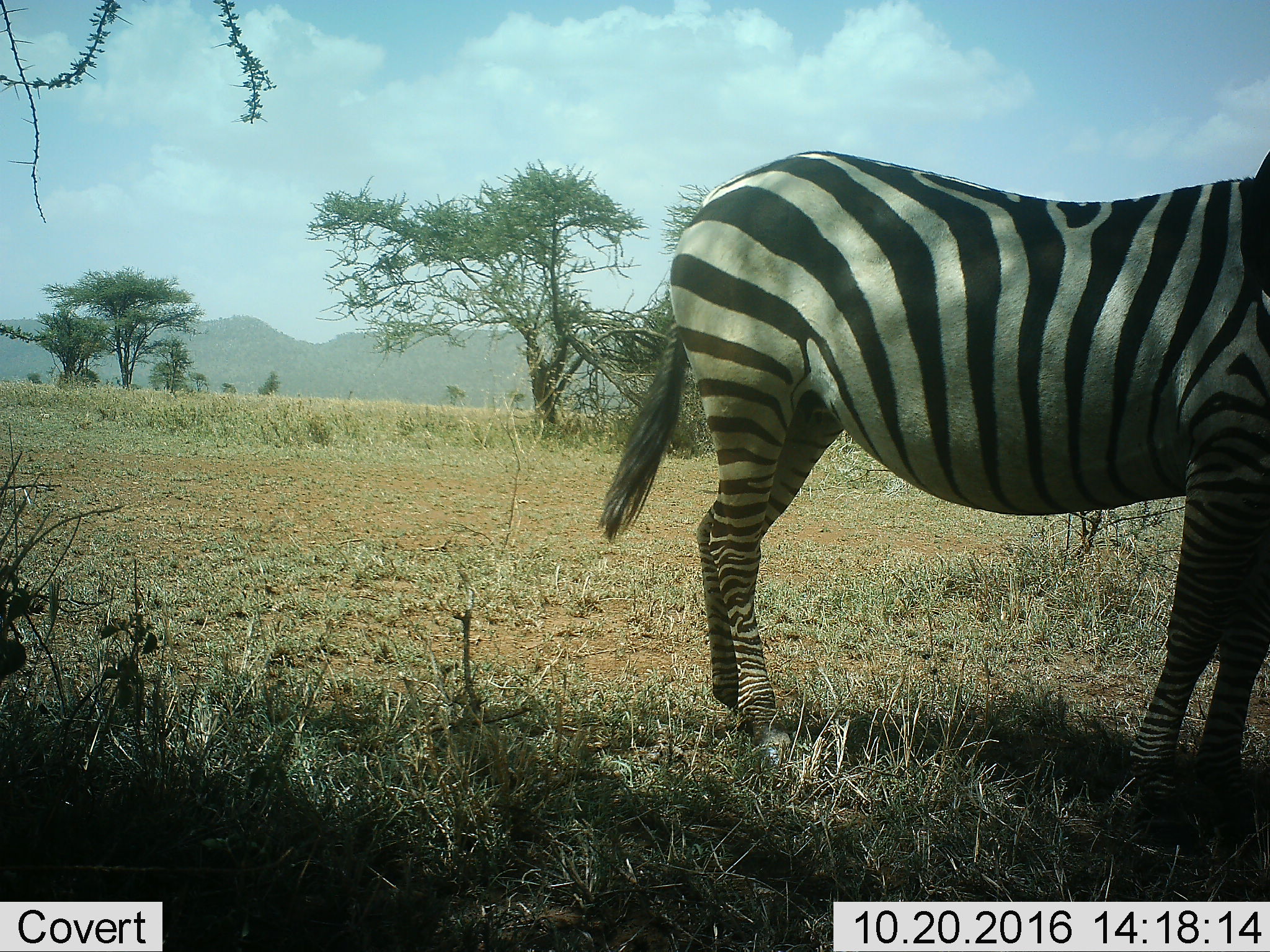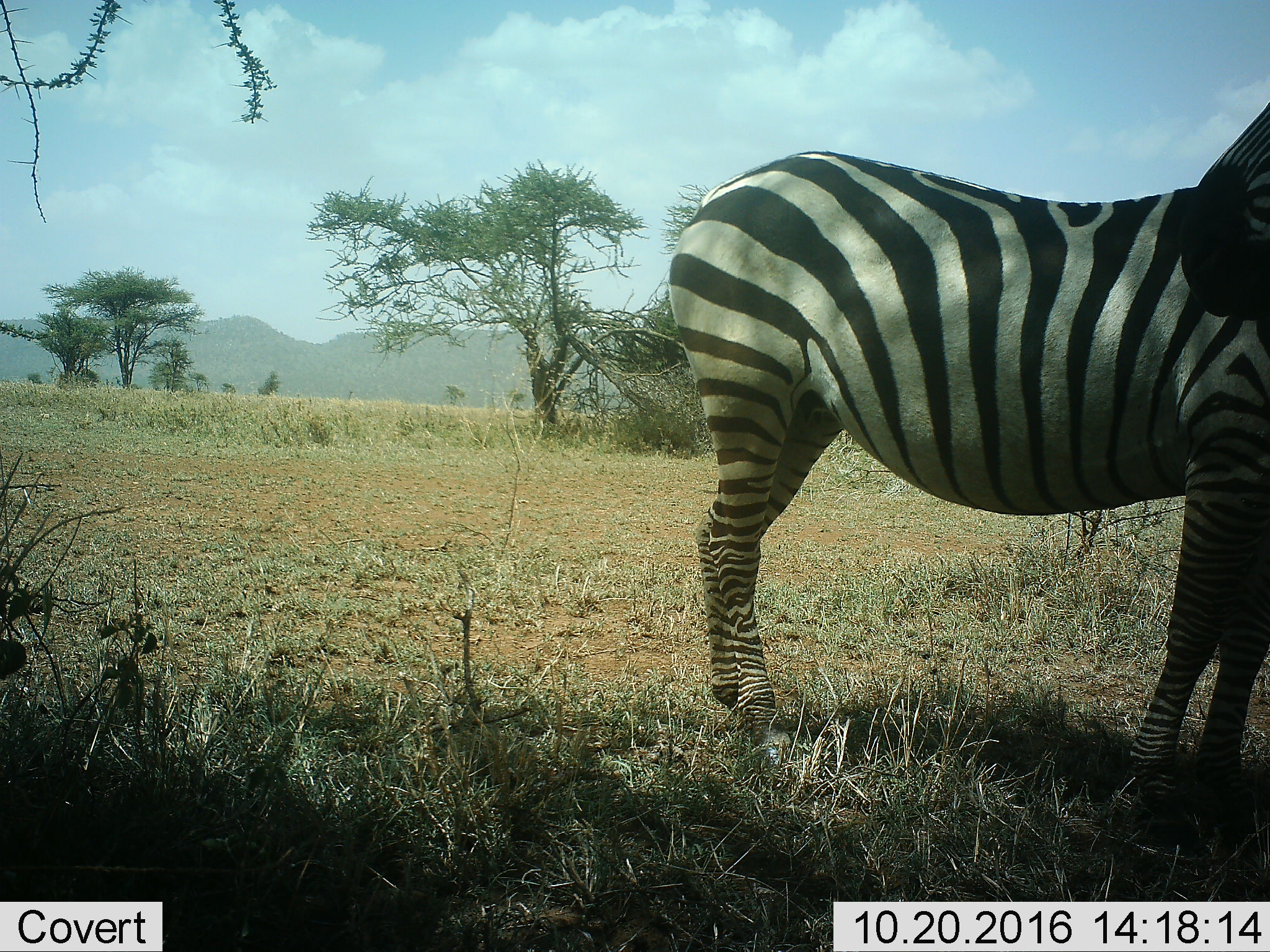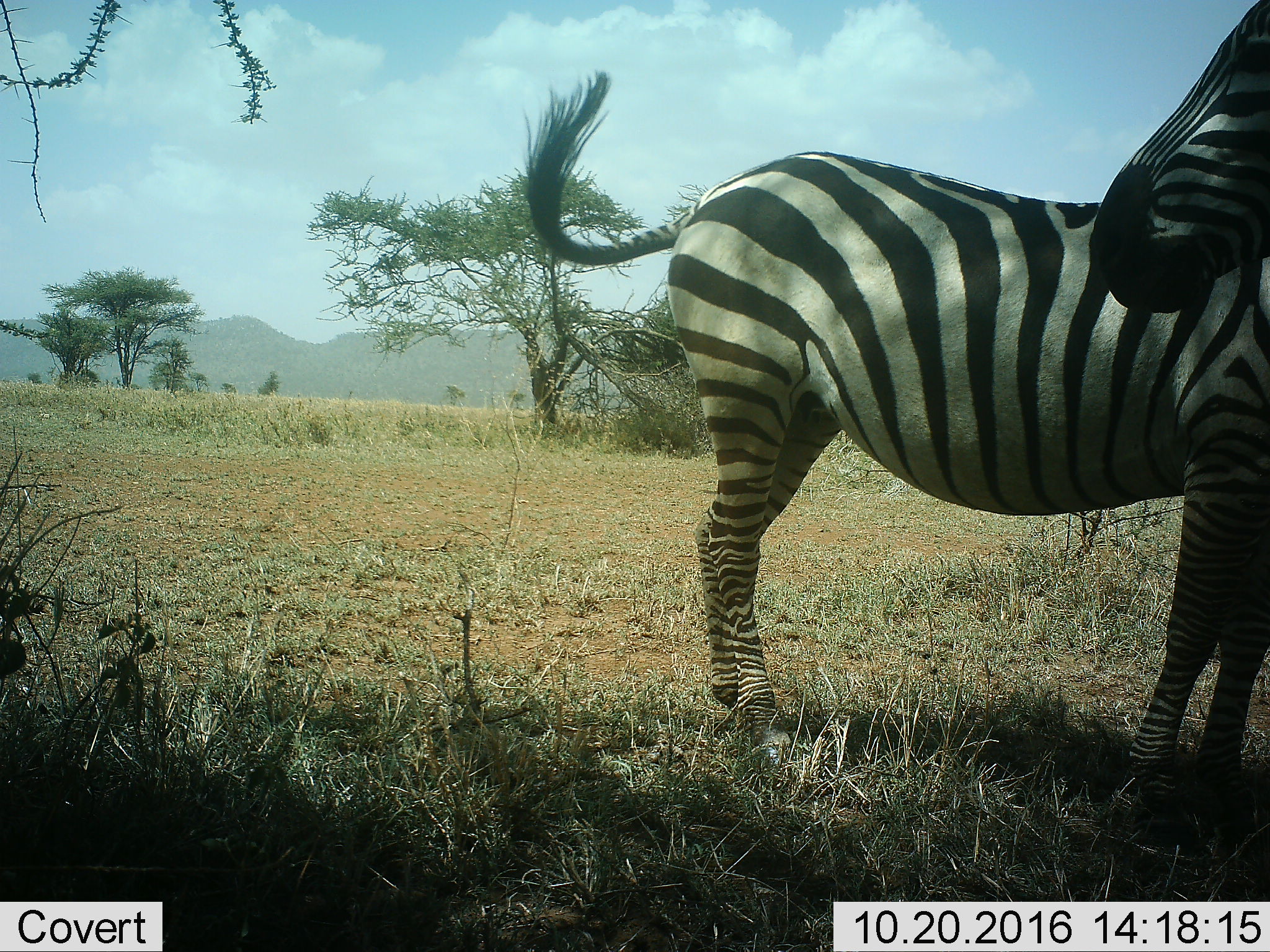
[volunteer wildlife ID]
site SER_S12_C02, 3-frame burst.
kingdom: Animalia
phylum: Chordata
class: Mammalia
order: Perissodactyla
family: Equidae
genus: Equus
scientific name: Equus quagga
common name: plains zebra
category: zebraplains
Zebraplains (plains zebra) (Equus quagga), count 1. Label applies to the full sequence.